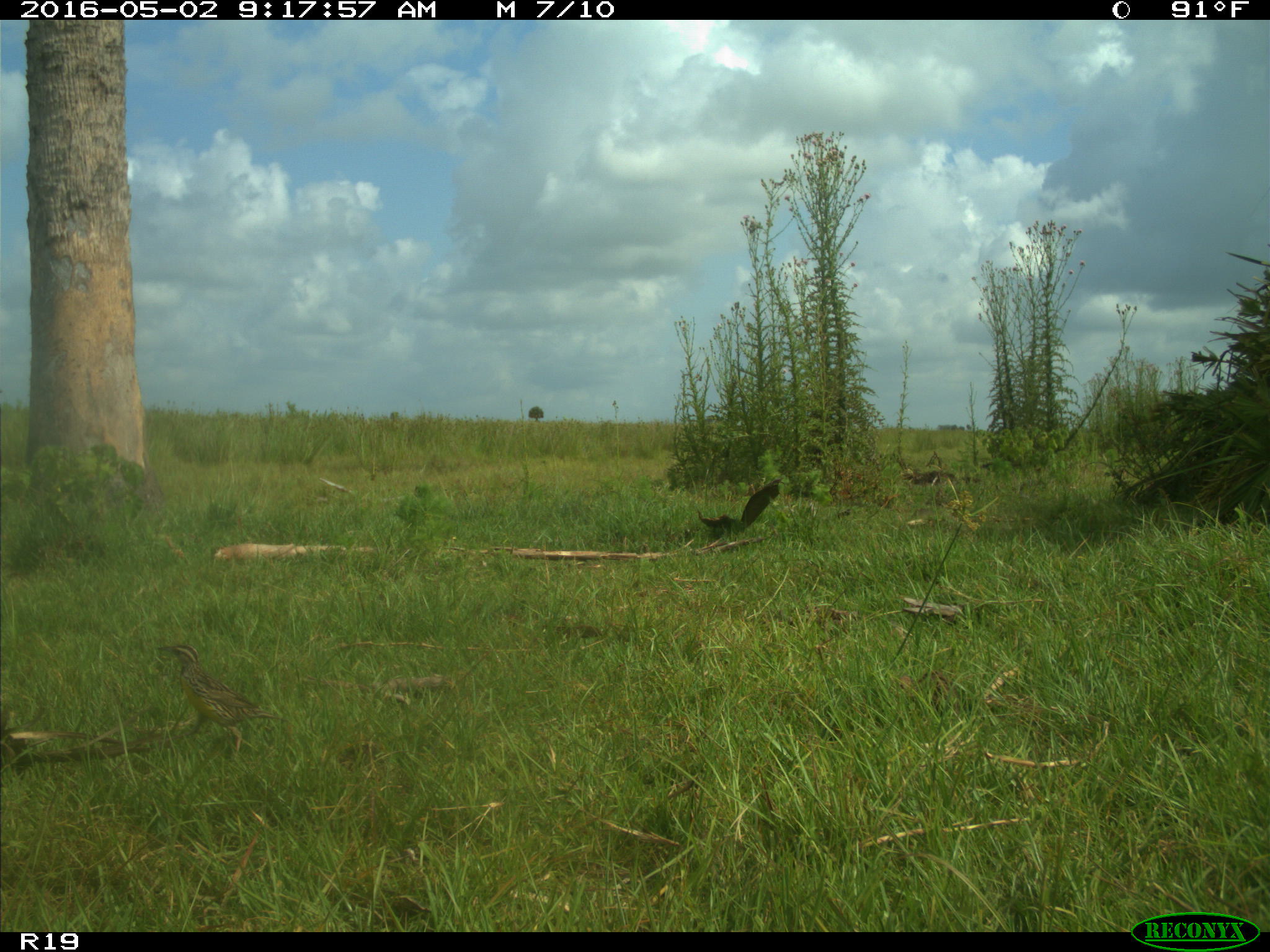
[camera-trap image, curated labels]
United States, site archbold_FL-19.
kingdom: Animalia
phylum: Chordata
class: Mammalia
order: Artiodactyla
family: Bovidae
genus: Bos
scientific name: Bos taurus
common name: domestic cow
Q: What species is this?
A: Bos taurus (domestic cow).